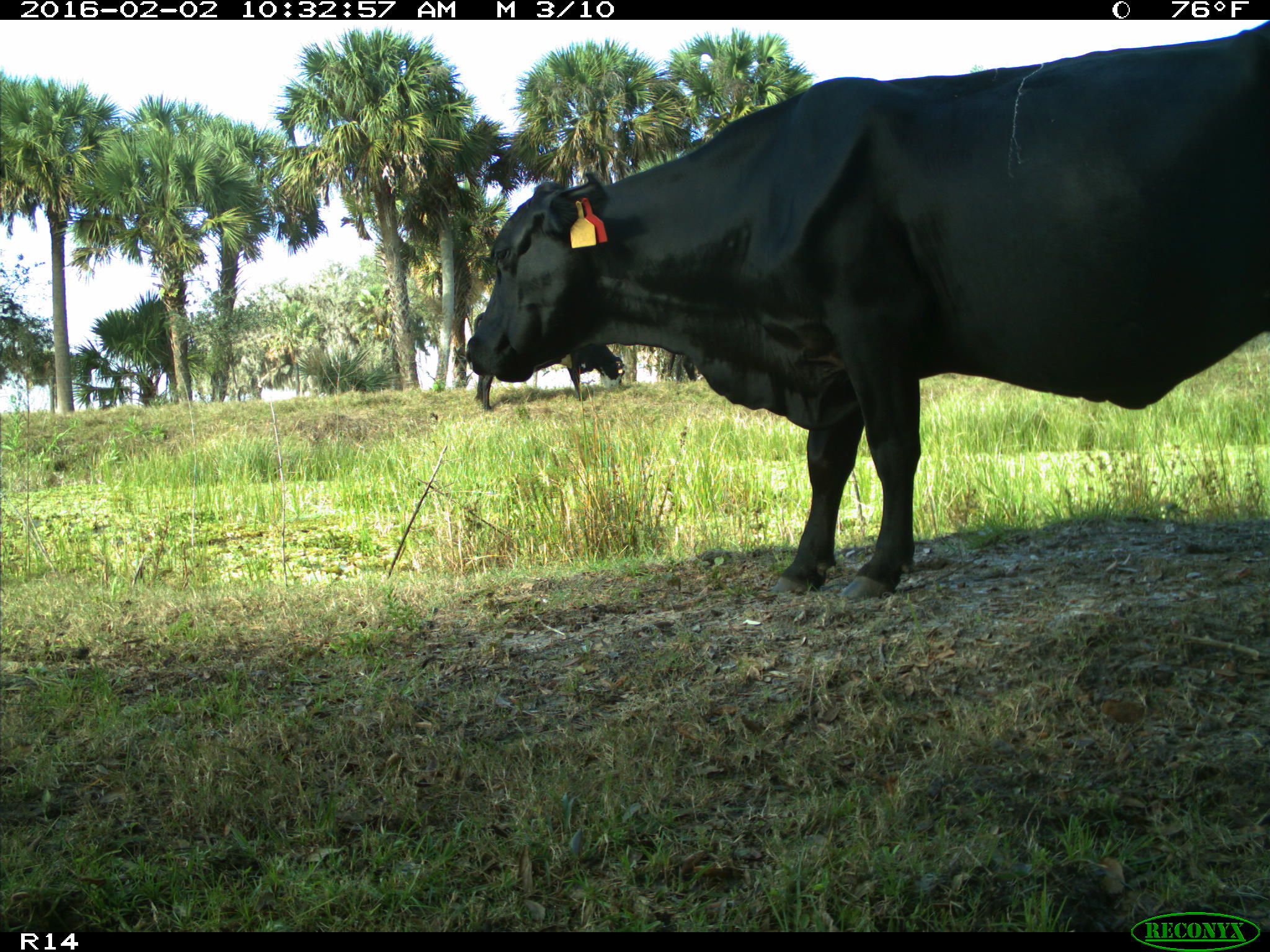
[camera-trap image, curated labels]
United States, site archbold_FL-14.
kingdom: Animalia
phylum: Chordata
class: Mammalia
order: Artiodactyla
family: Bovidae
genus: Bos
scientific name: Bos taurus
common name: domestic cow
Bos taurus (domestic cow).